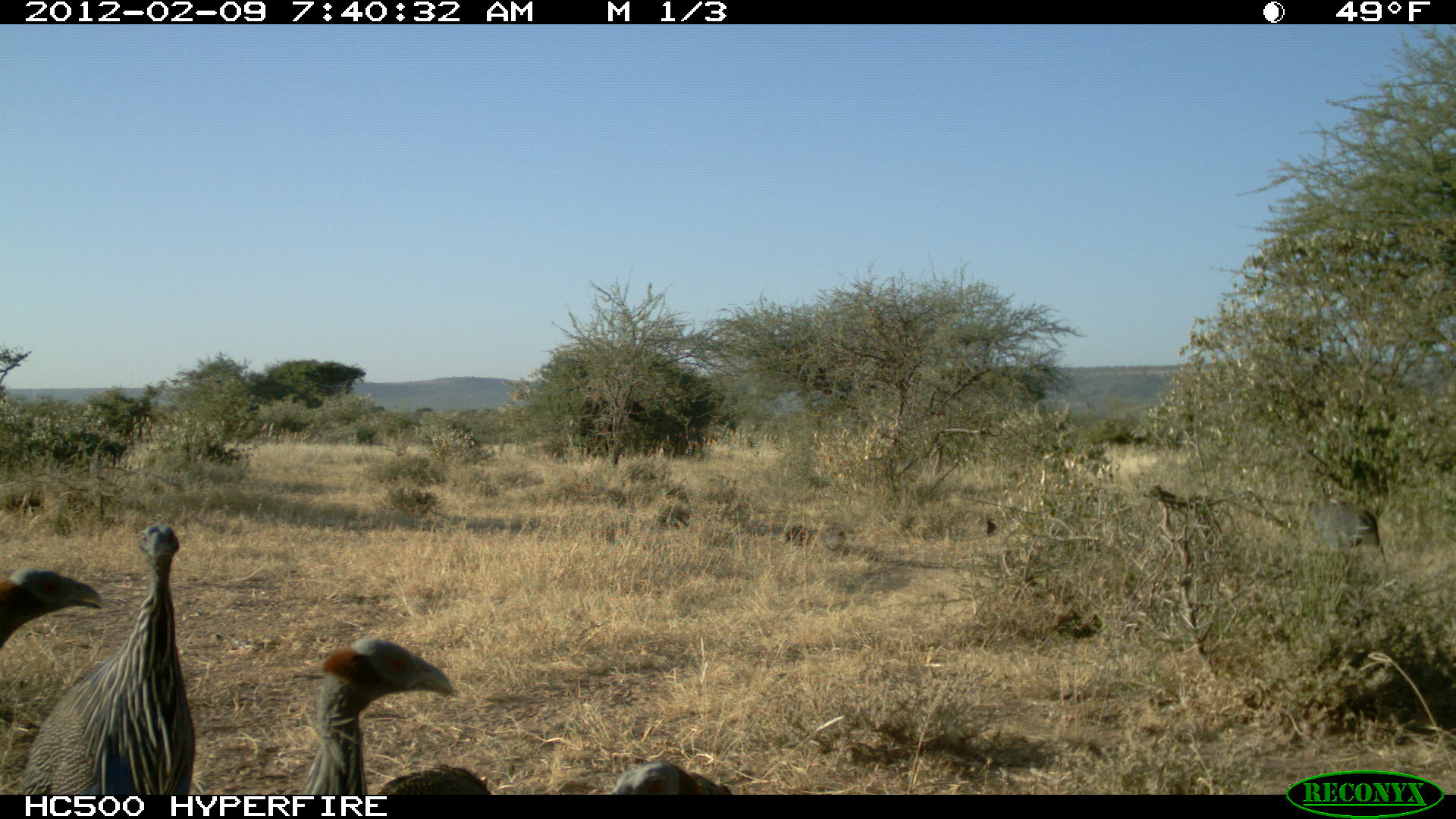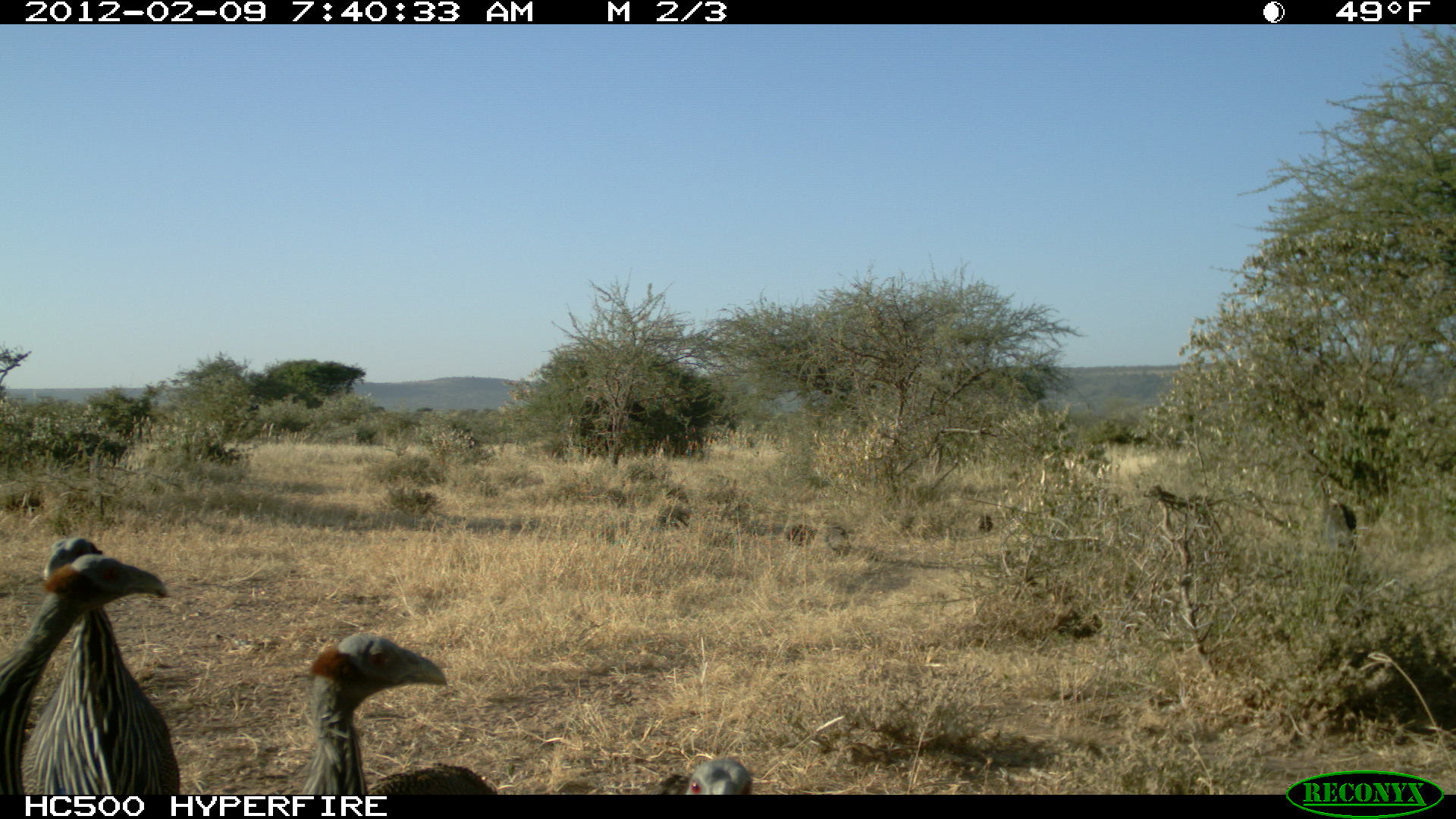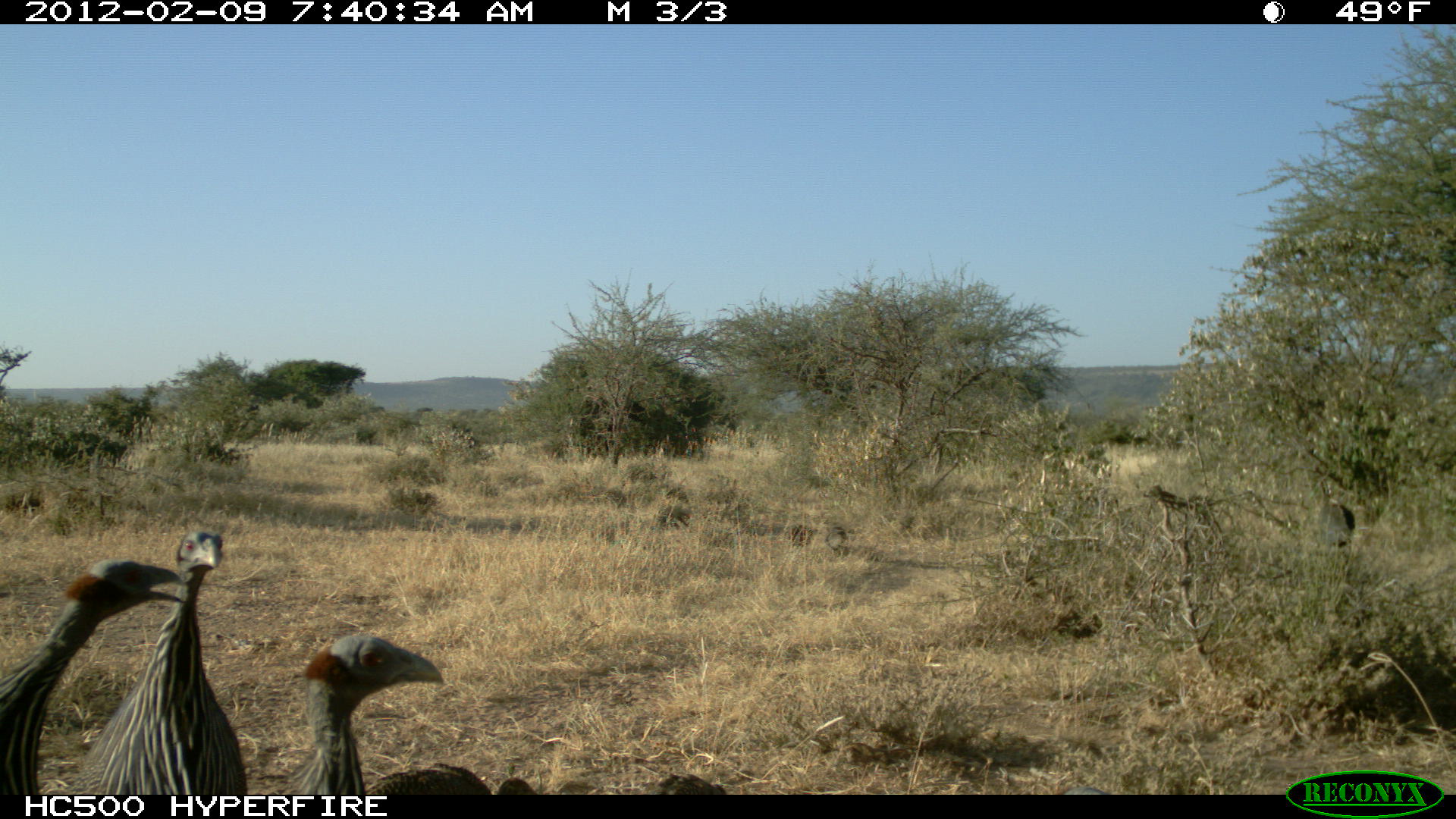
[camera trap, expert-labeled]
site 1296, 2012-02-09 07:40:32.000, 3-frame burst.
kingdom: Animalia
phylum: Chordata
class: Aves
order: Galliformes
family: Numididae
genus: Acryllium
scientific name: Acryllium vulturinum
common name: vulturine guineafowl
Acryllium vulturinum (vulturine guineafowl), count 5.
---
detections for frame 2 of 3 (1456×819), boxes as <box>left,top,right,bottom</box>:
acryllium vulturinum: <box>19,537,179,794</box>; <box>0,552,166,794</box>; <box>299,632,497,794</box>; <box>643,758,751,794</box>; <box>1315,478,1357,555</box>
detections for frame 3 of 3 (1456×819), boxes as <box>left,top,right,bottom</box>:
acryllium vulturinum: <box>59,526,245,795</box>; <box>0,556,187,794</box>; <box>271,633,443,794</box>; <box>364,762,536,793</box>; <box>1314,479,1356,559</box>; <box>628,773,726,794</box>